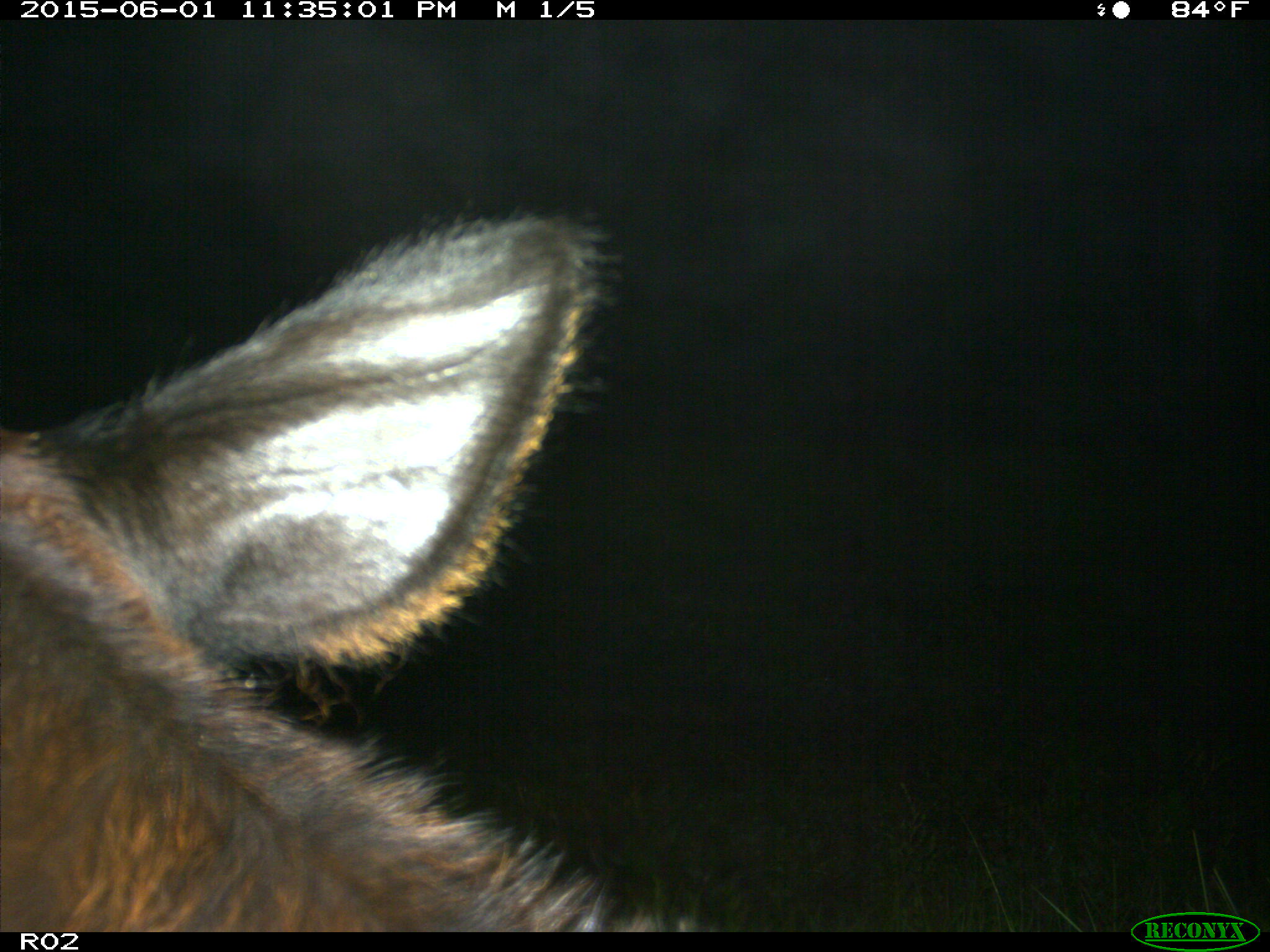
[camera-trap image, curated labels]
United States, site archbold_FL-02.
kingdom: Animalia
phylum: Chordata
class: Mammalia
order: Artiodactyla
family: Bovidae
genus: Bos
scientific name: Bos taurus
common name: domestic cow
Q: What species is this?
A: Bos taurus (domestic cow).